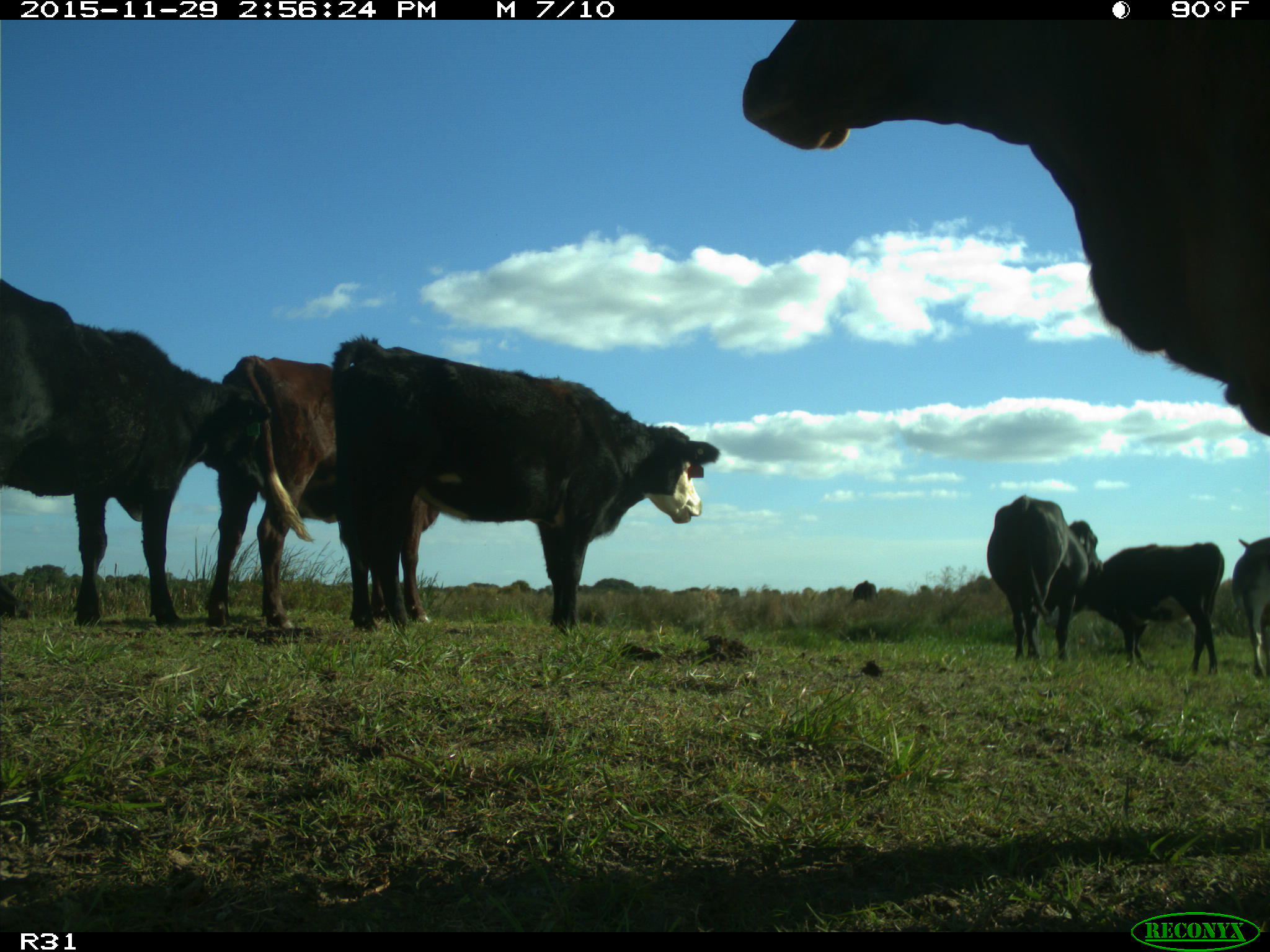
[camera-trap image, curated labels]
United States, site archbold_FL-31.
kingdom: Animalia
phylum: Chordata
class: Mammalia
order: Artiodactyla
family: Bovidae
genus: Bos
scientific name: Bos taurus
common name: domestic cow